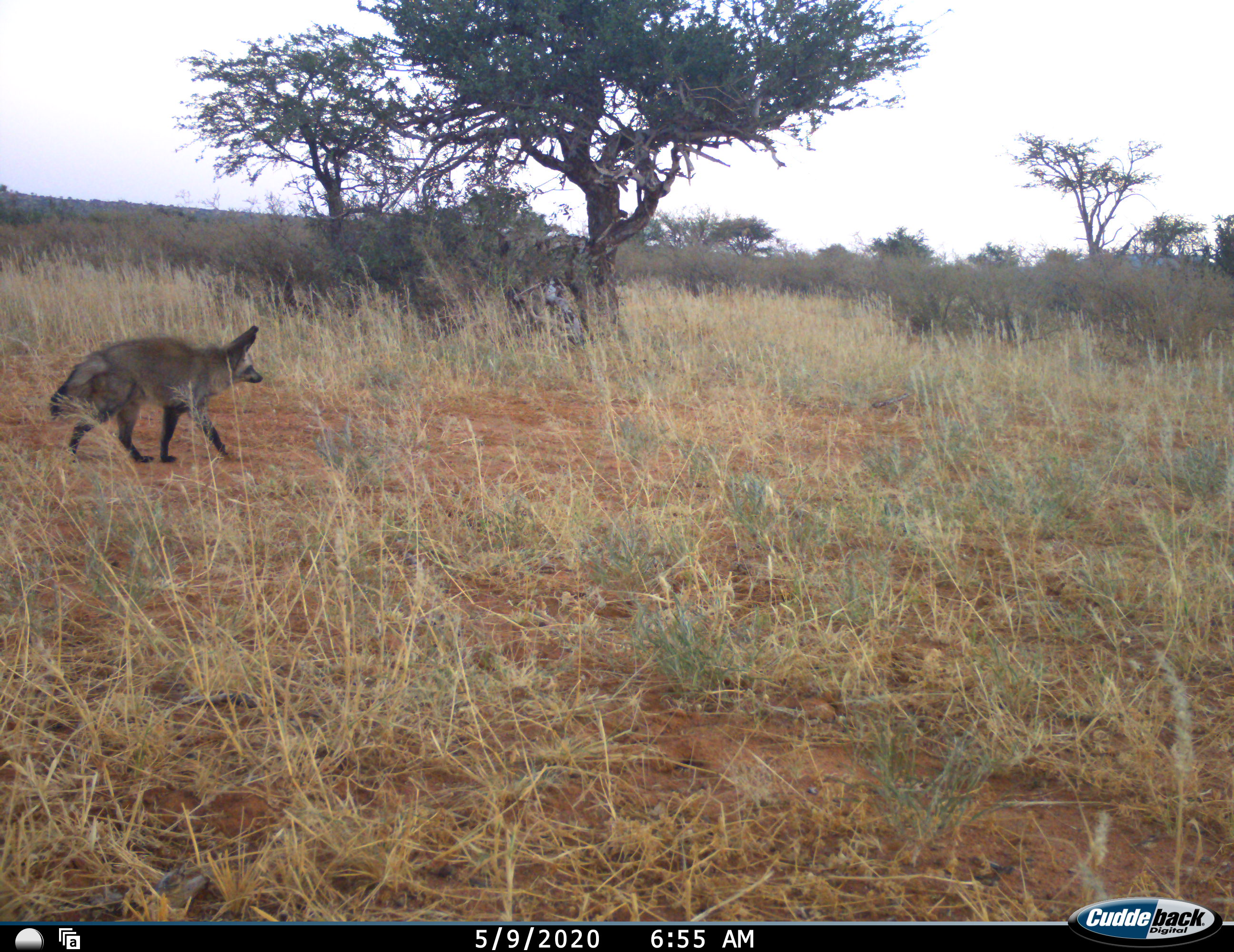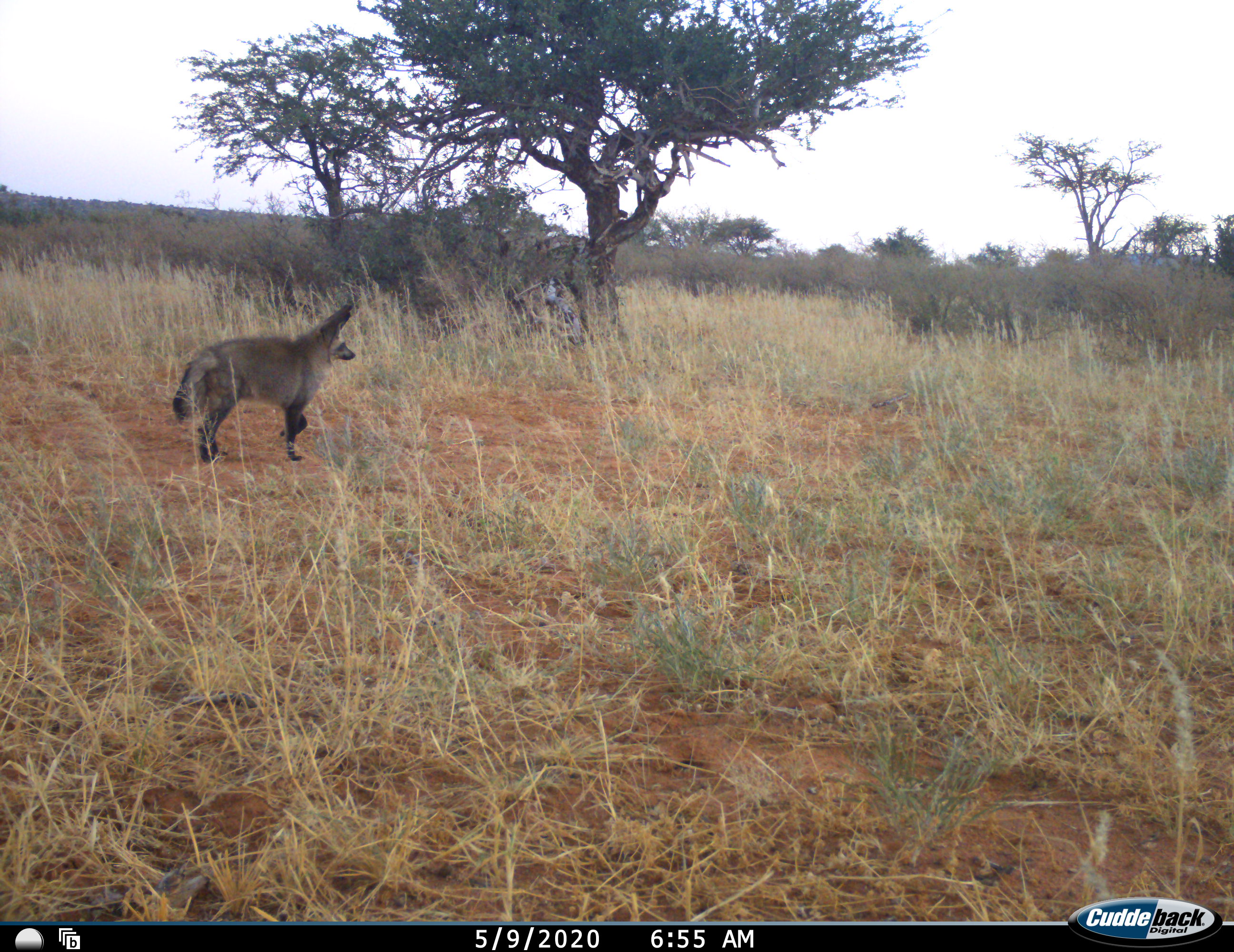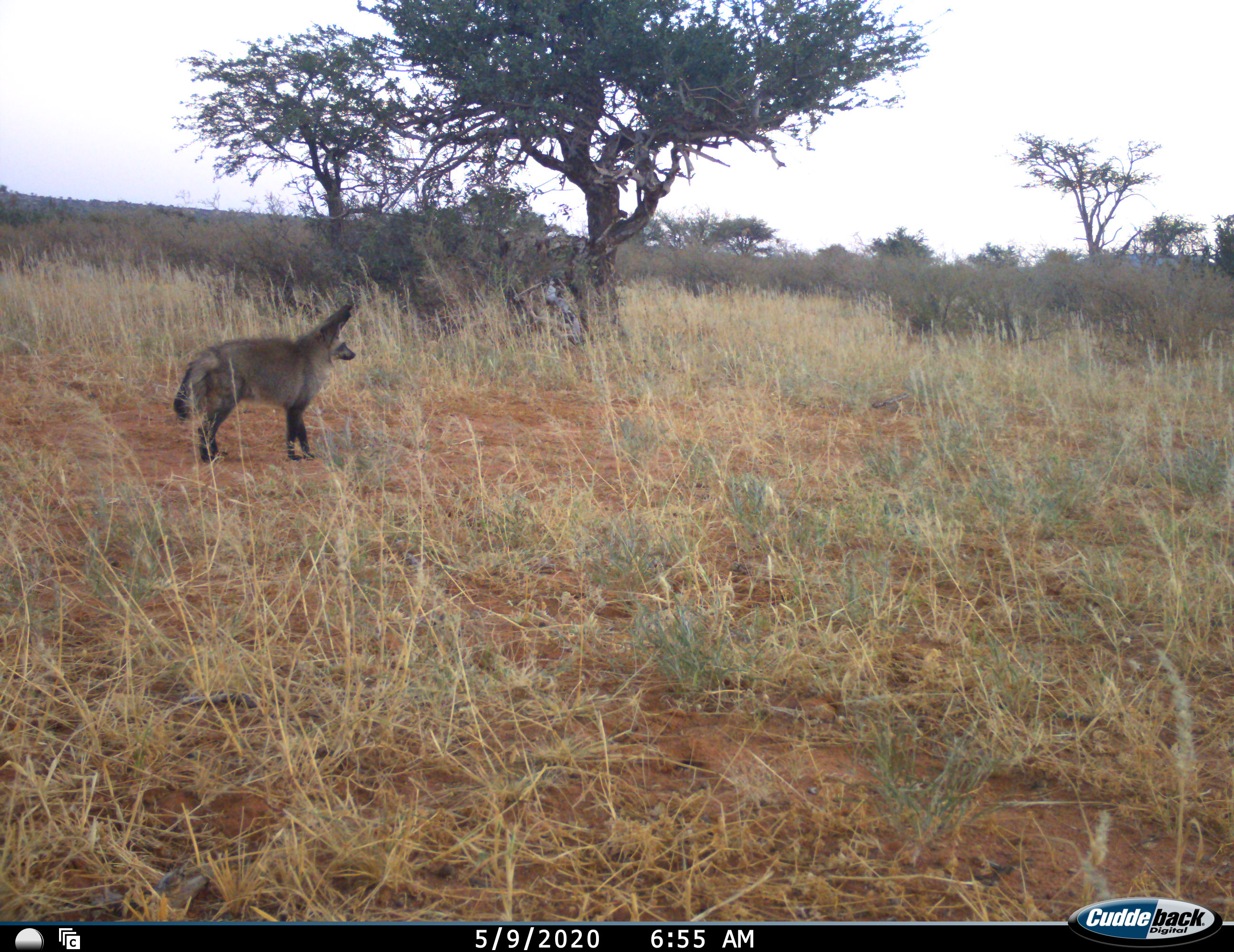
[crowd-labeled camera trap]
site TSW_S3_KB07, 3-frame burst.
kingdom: Animalia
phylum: Chordata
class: Mammalia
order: Carnivora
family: Canidae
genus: Otocyon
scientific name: Otocyon megalotis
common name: bat-eared fox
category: foxbateared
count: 1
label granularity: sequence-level